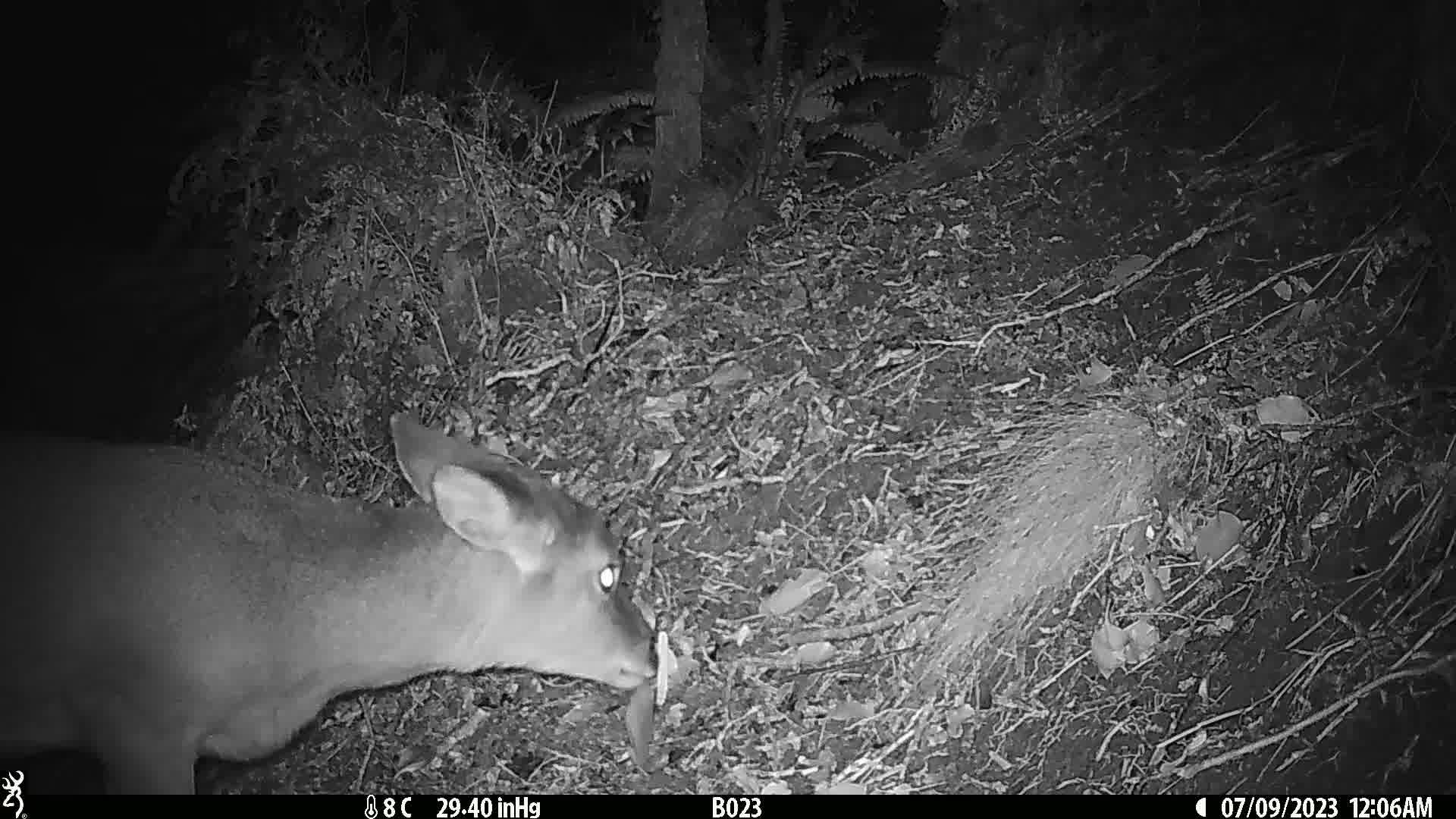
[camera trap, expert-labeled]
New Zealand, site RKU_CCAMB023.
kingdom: Animalia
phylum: Chordata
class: Mammalia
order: Artiodactyla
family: Cervidae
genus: Odocoileus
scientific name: Odocoileus virginianus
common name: white-tailed deer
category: white tailed deer